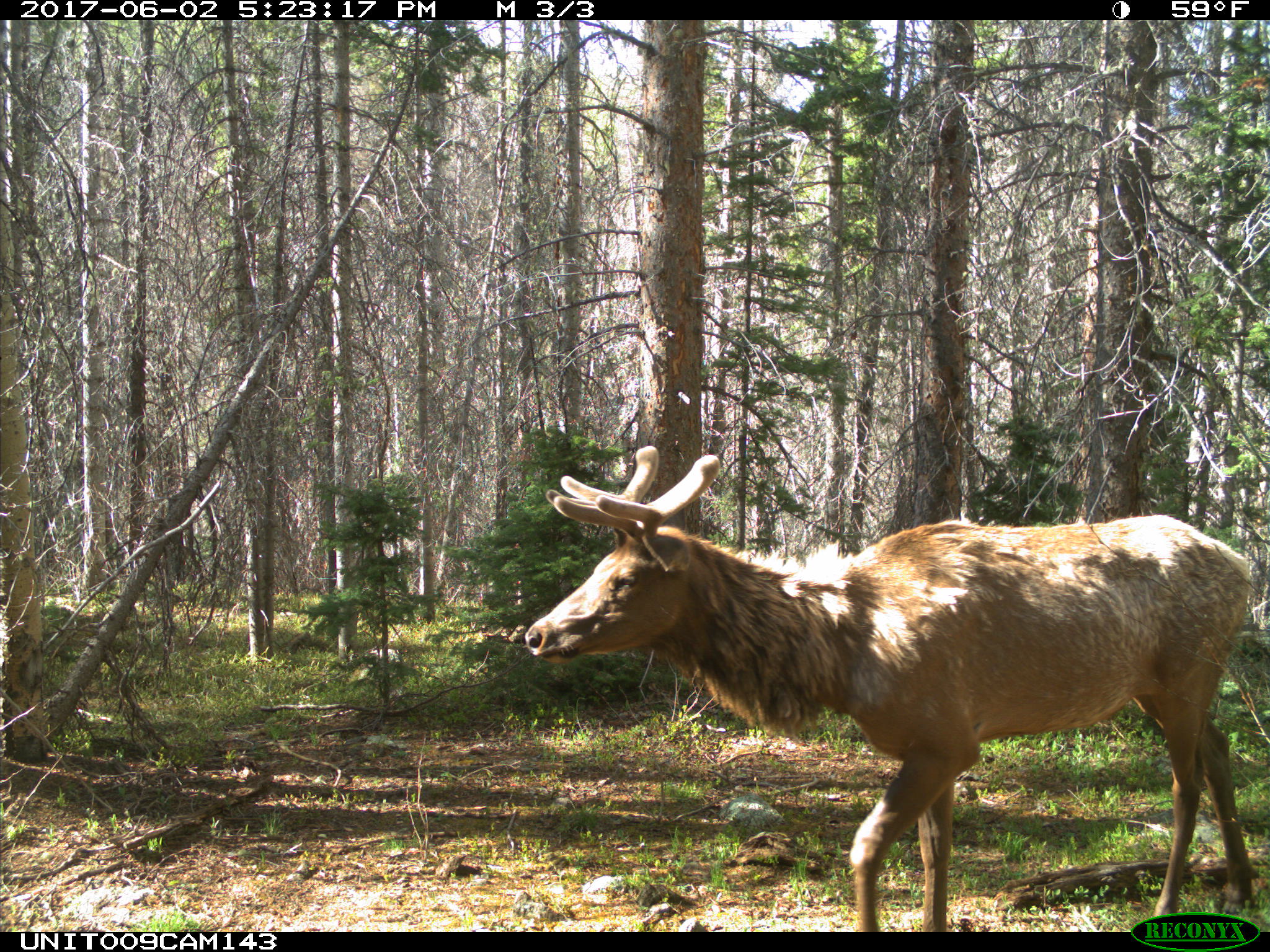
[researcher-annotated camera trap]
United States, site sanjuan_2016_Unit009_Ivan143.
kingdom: Animalia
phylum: Chordata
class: Mammalia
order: Artiodactyla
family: Cervidae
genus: Cervus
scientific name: Cervus elaphus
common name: red deer